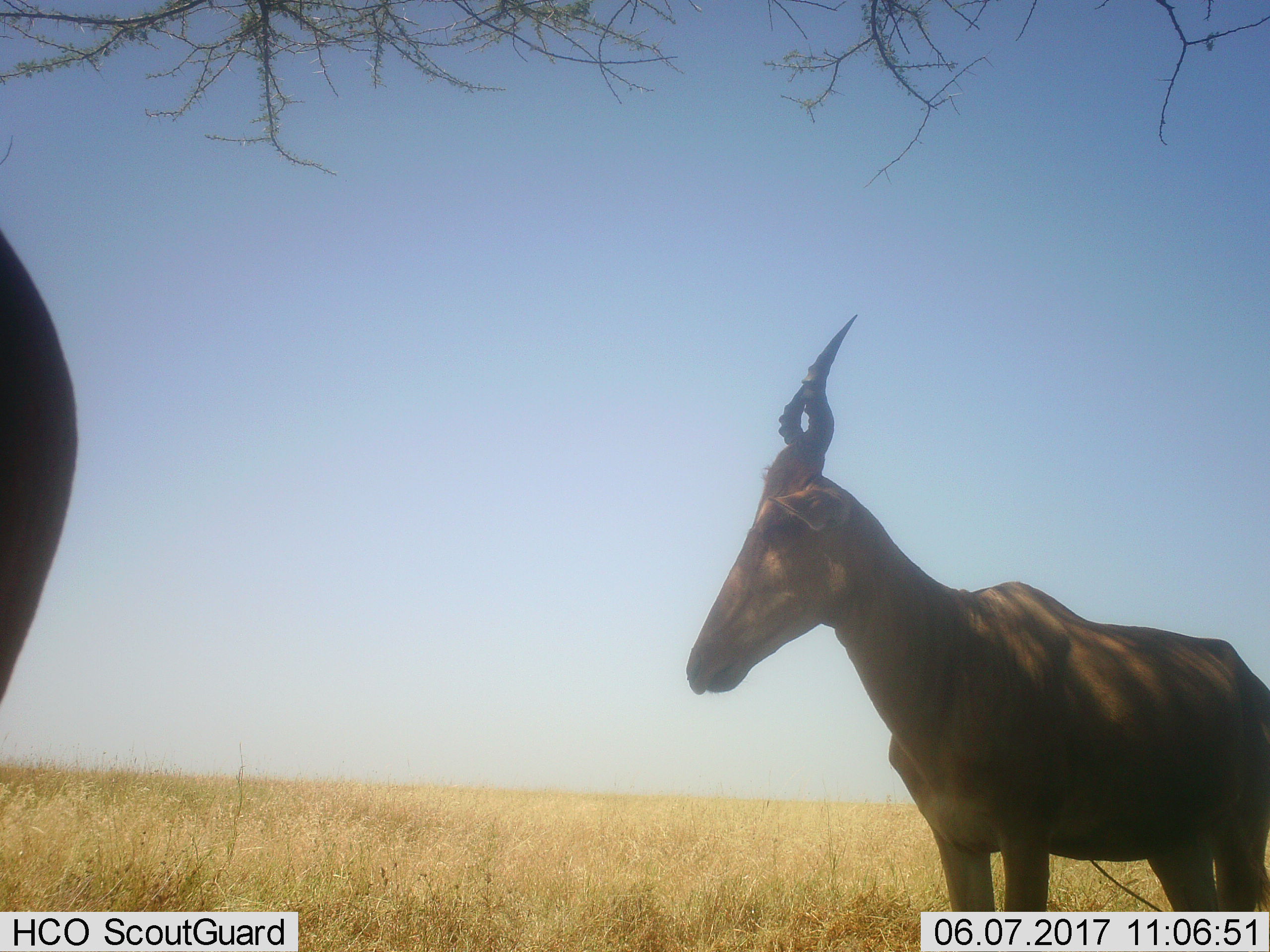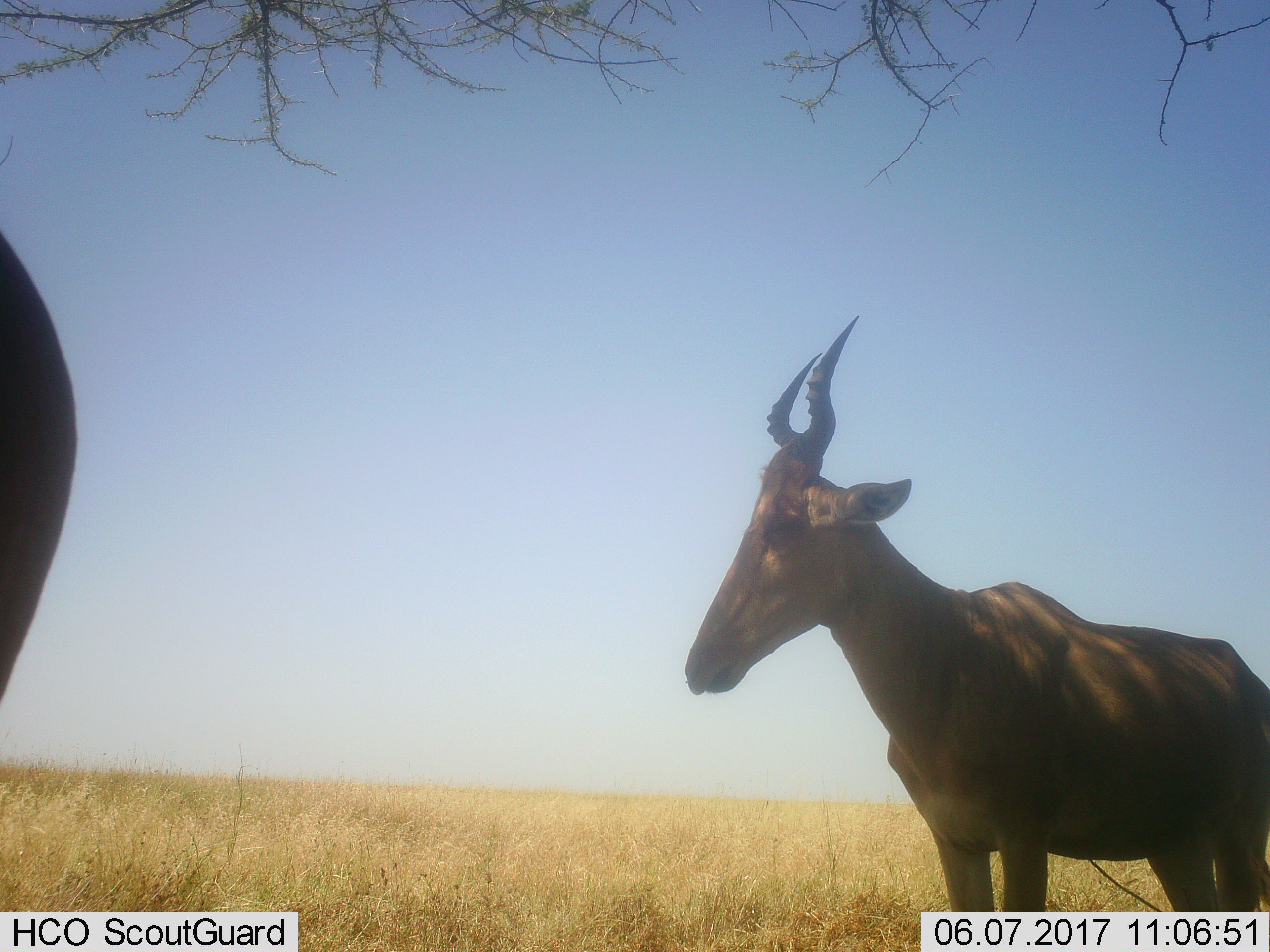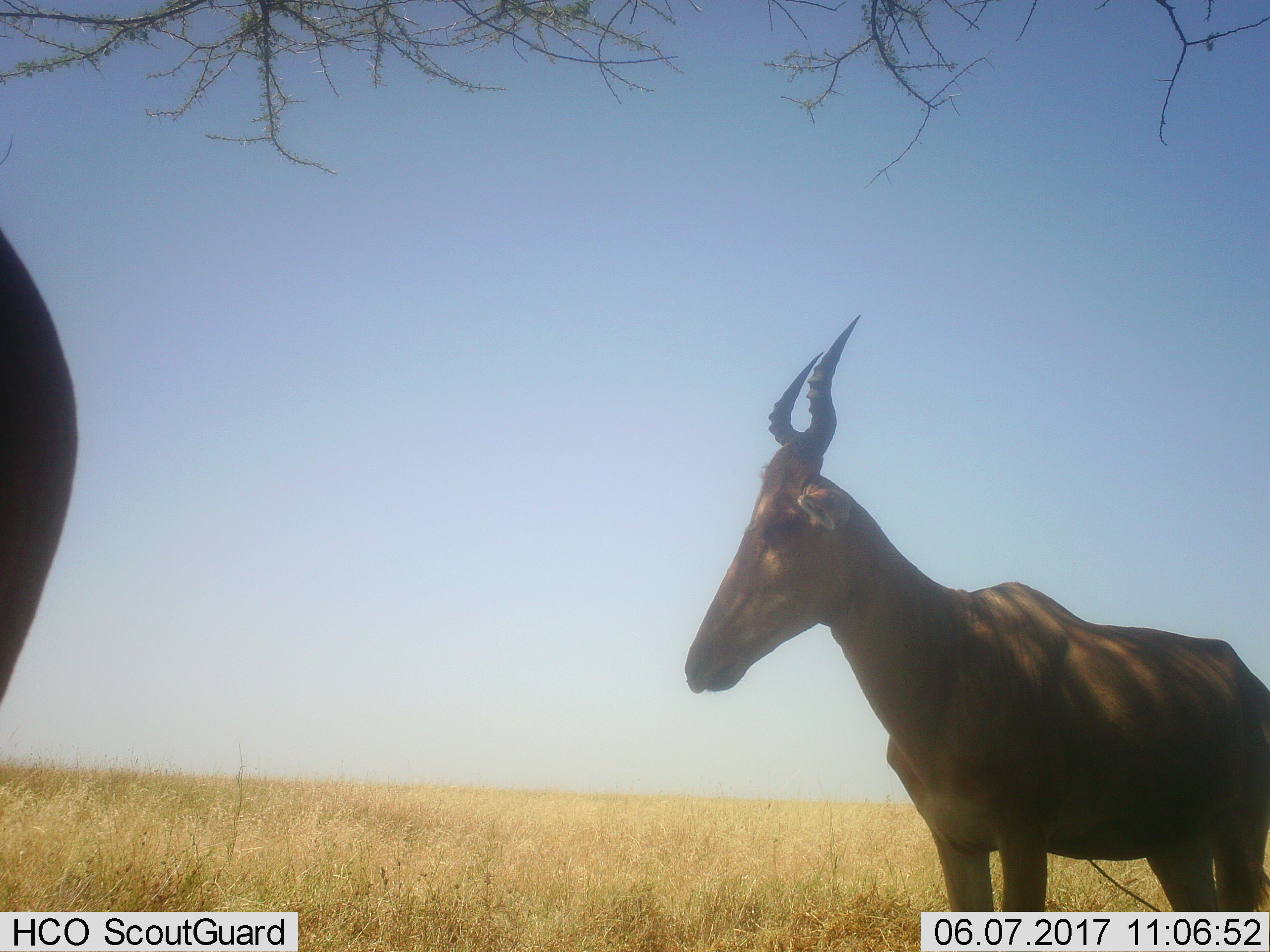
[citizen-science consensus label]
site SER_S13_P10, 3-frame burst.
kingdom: Animalia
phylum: Chordata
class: Mammalia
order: Artiodactyla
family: Bovidae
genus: Alcelaphus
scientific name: Alcelaphus buselaphus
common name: hartebeest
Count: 2.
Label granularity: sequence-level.